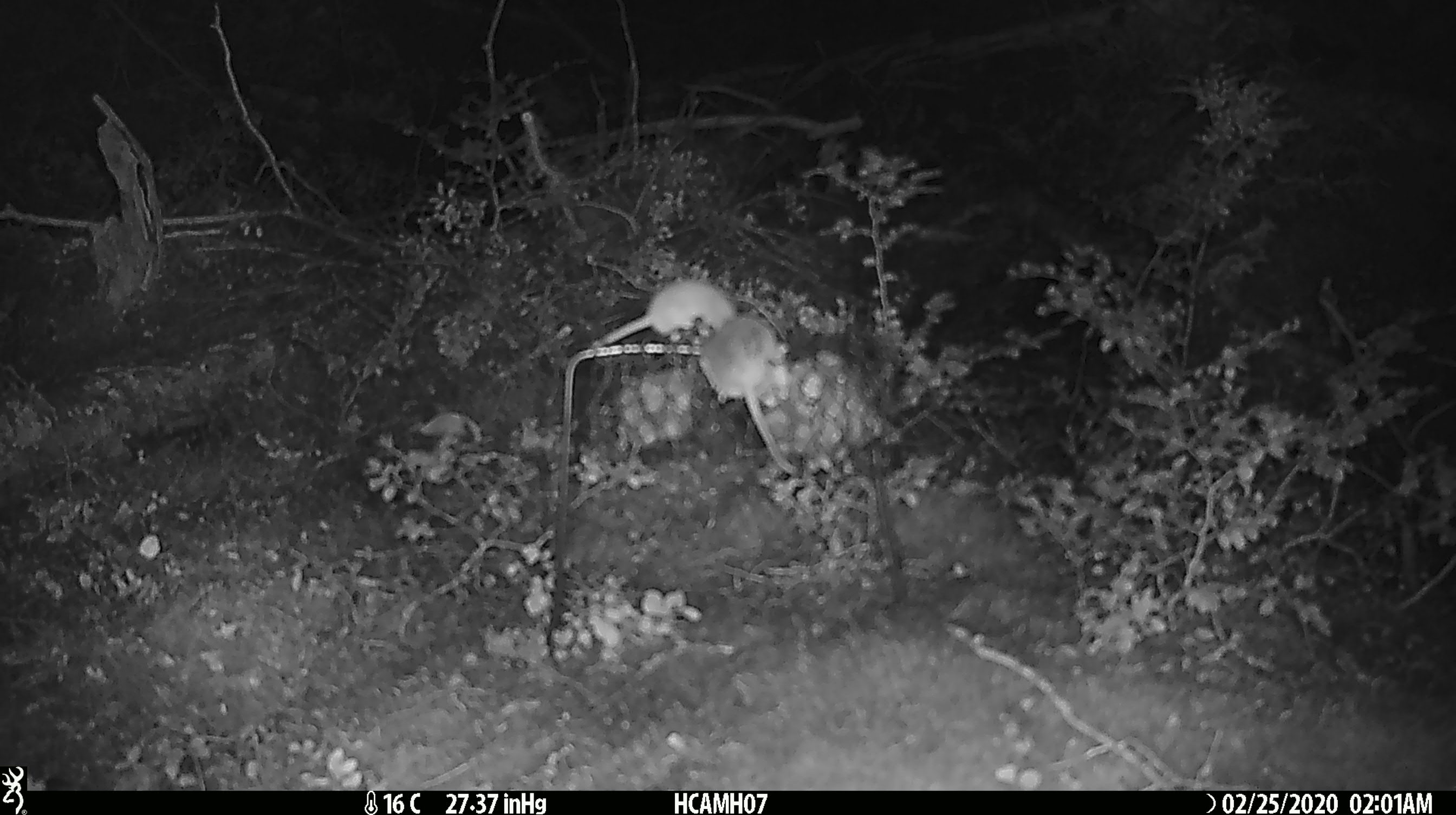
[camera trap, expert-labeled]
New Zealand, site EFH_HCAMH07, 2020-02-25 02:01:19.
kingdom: Animalia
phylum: Chordata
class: Mammalia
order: Rodentia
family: Muridae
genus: Mus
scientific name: Mus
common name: mouse